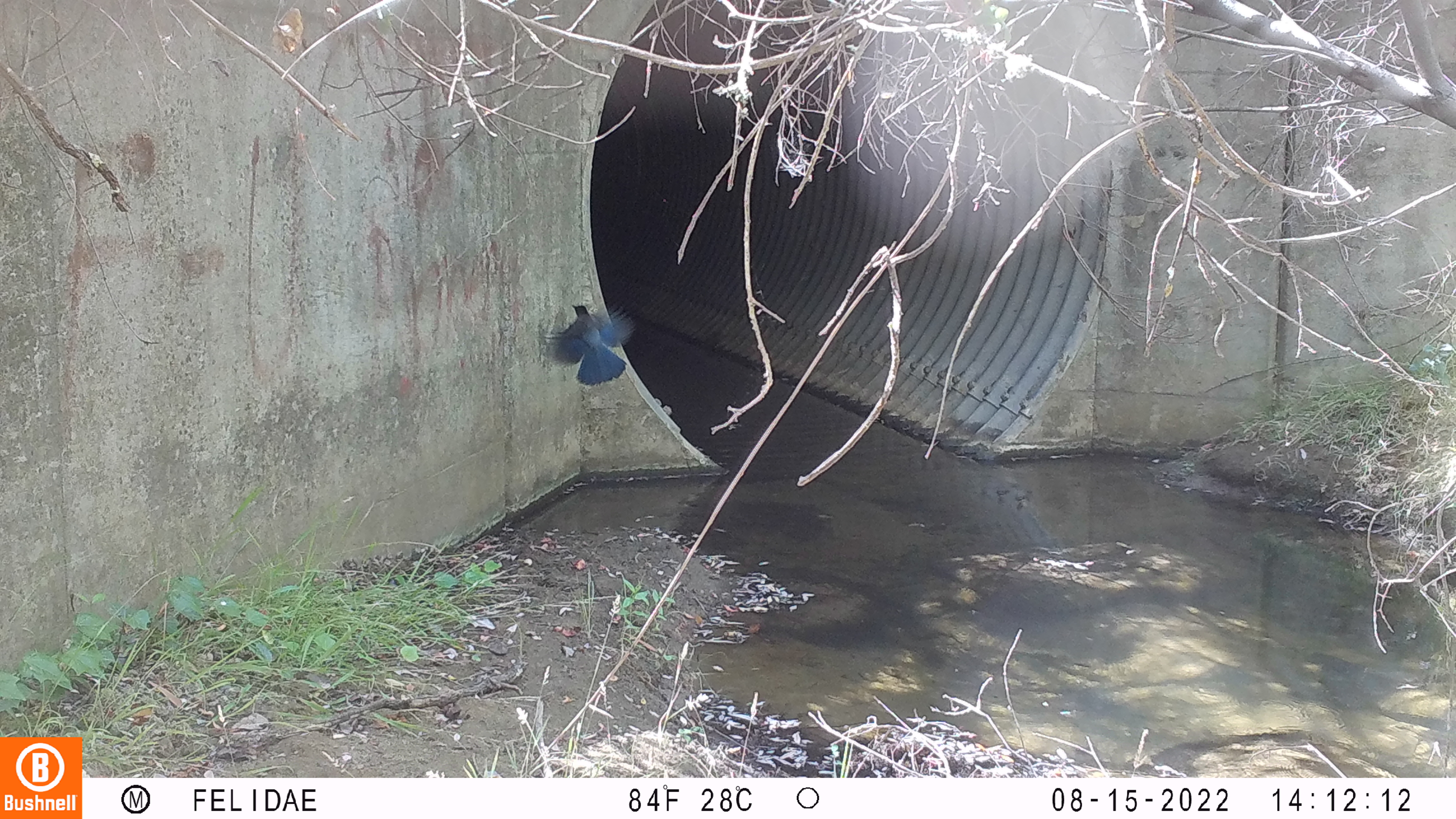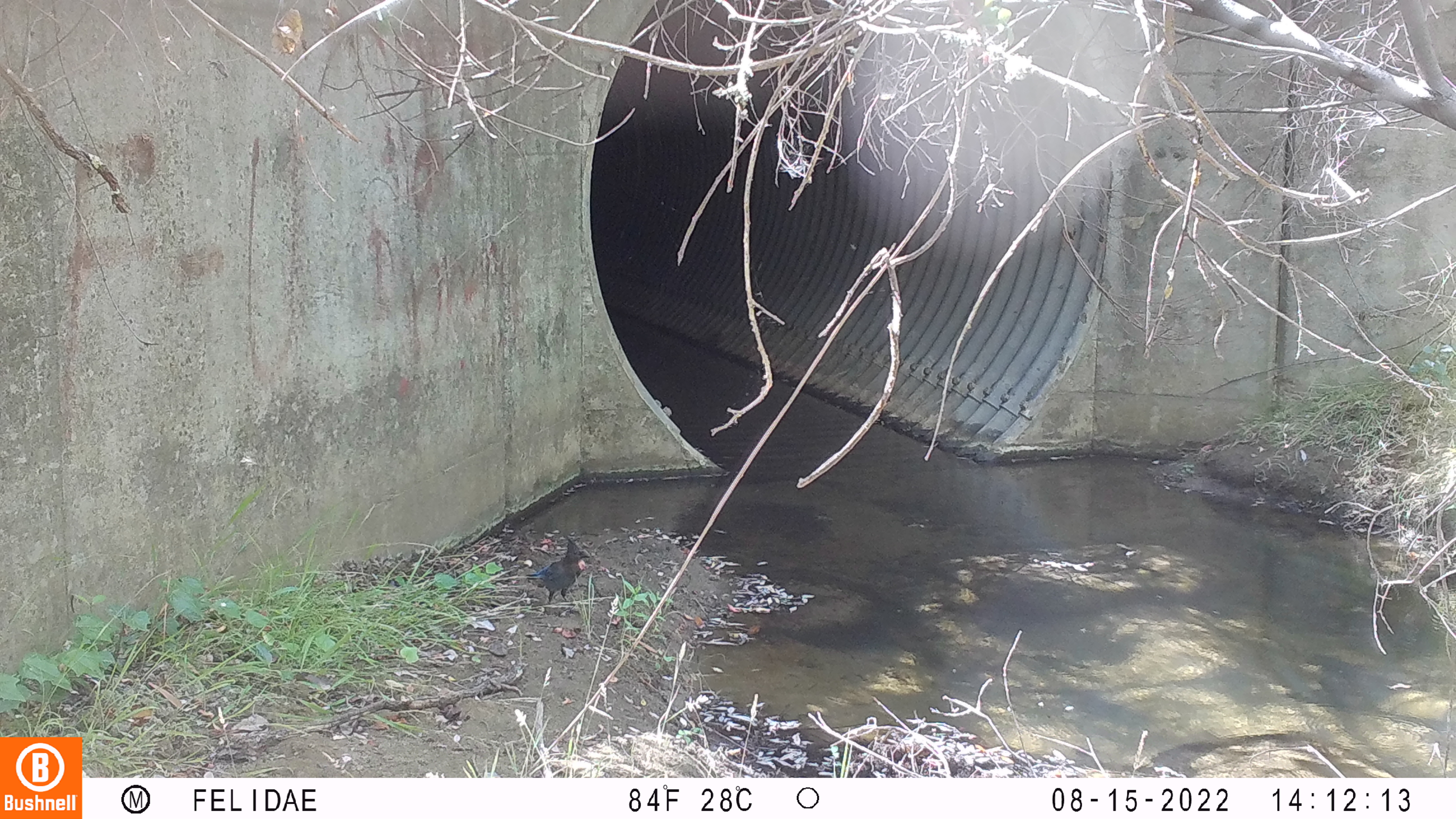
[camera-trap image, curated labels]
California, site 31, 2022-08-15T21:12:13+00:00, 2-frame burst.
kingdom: Animalia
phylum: Chordata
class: Aves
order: Passeriformes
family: Corvidae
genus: Cyanocitta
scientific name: Cyanocitta stelleri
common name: steller's jay